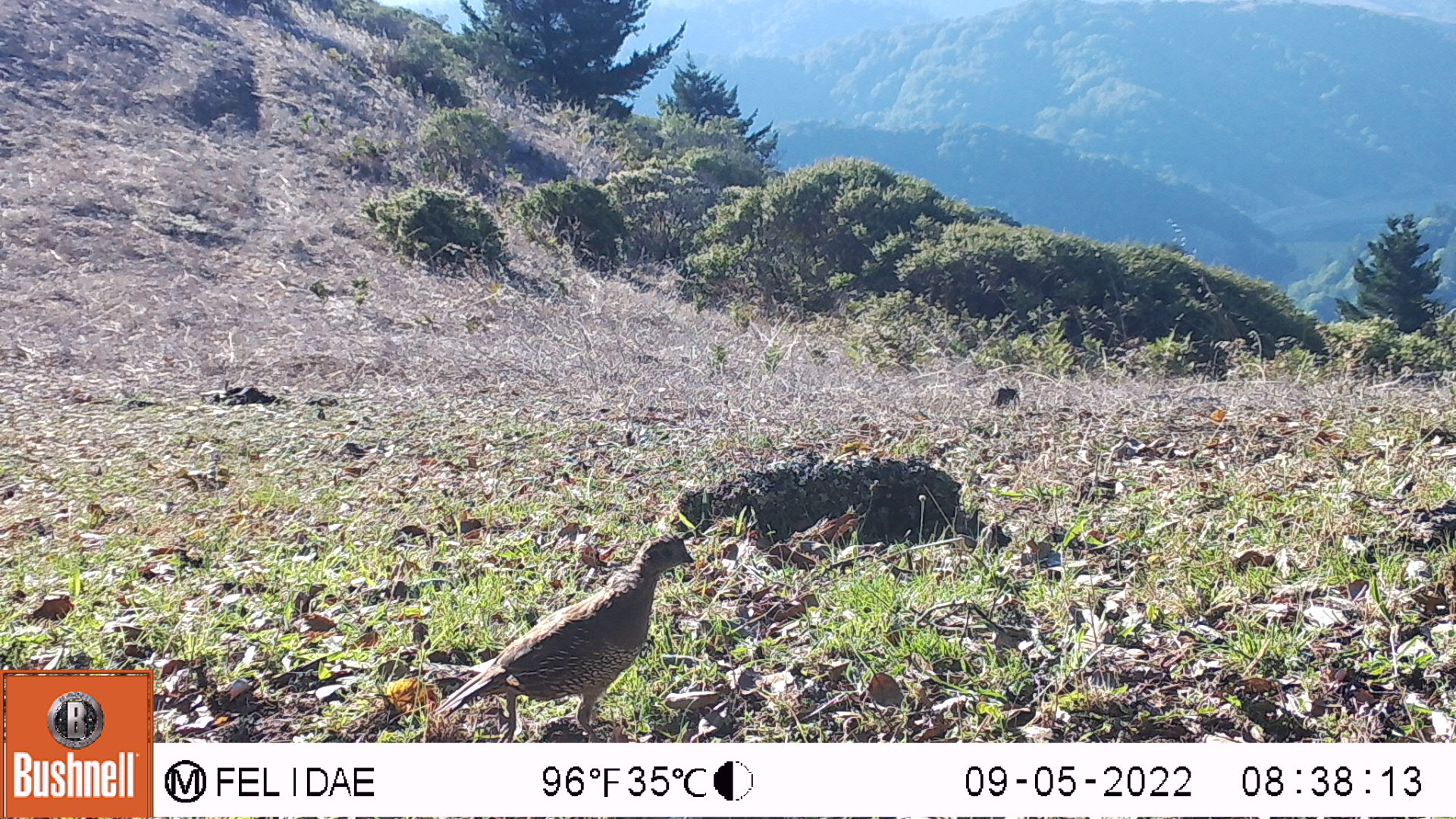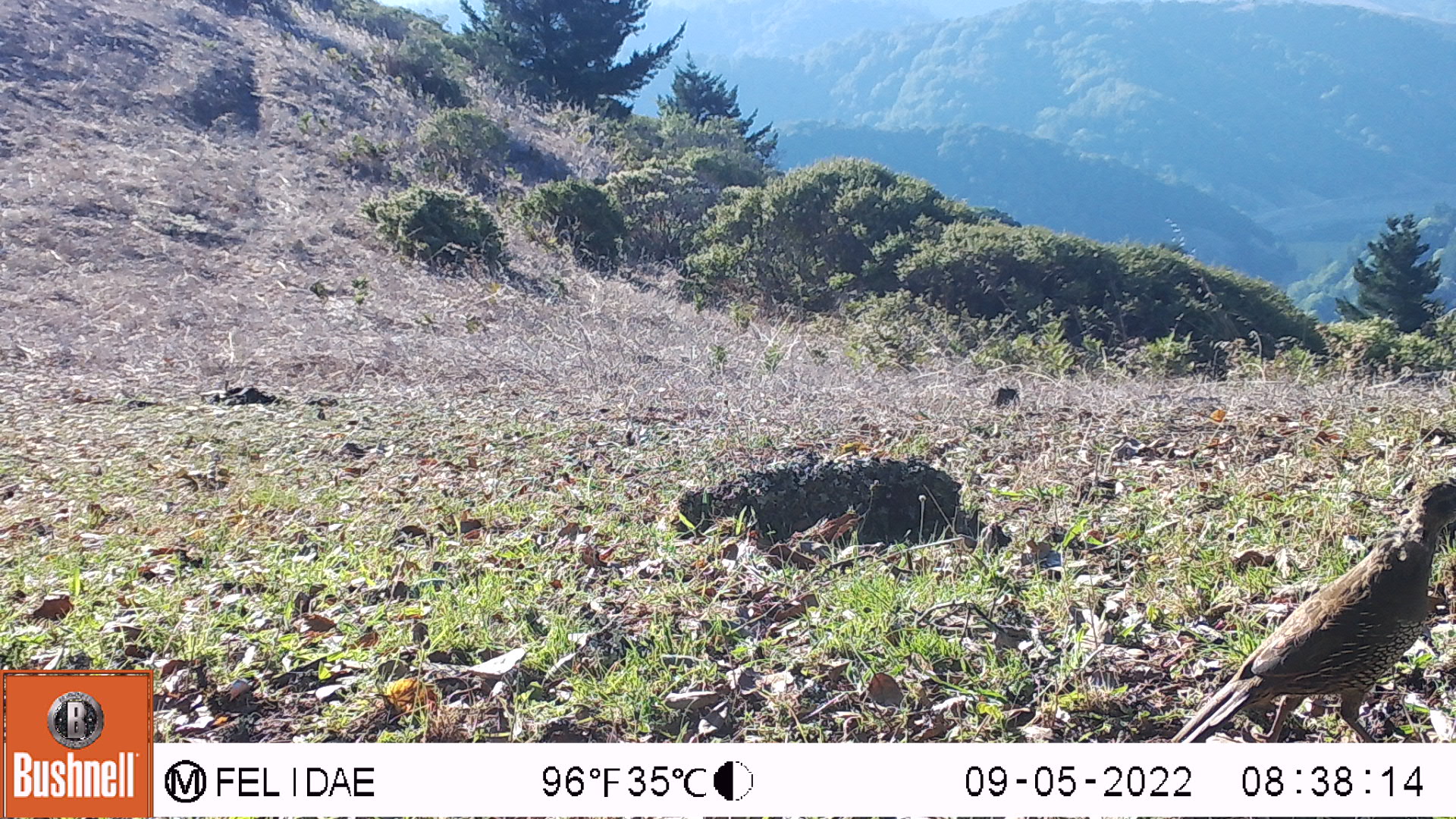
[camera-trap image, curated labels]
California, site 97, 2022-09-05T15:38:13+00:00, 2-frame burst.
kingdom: Animalia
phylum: Chordata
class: Aves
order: Galliformes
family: Odontophoridae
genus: Callipepla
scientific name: Callipepla californica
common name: california quail